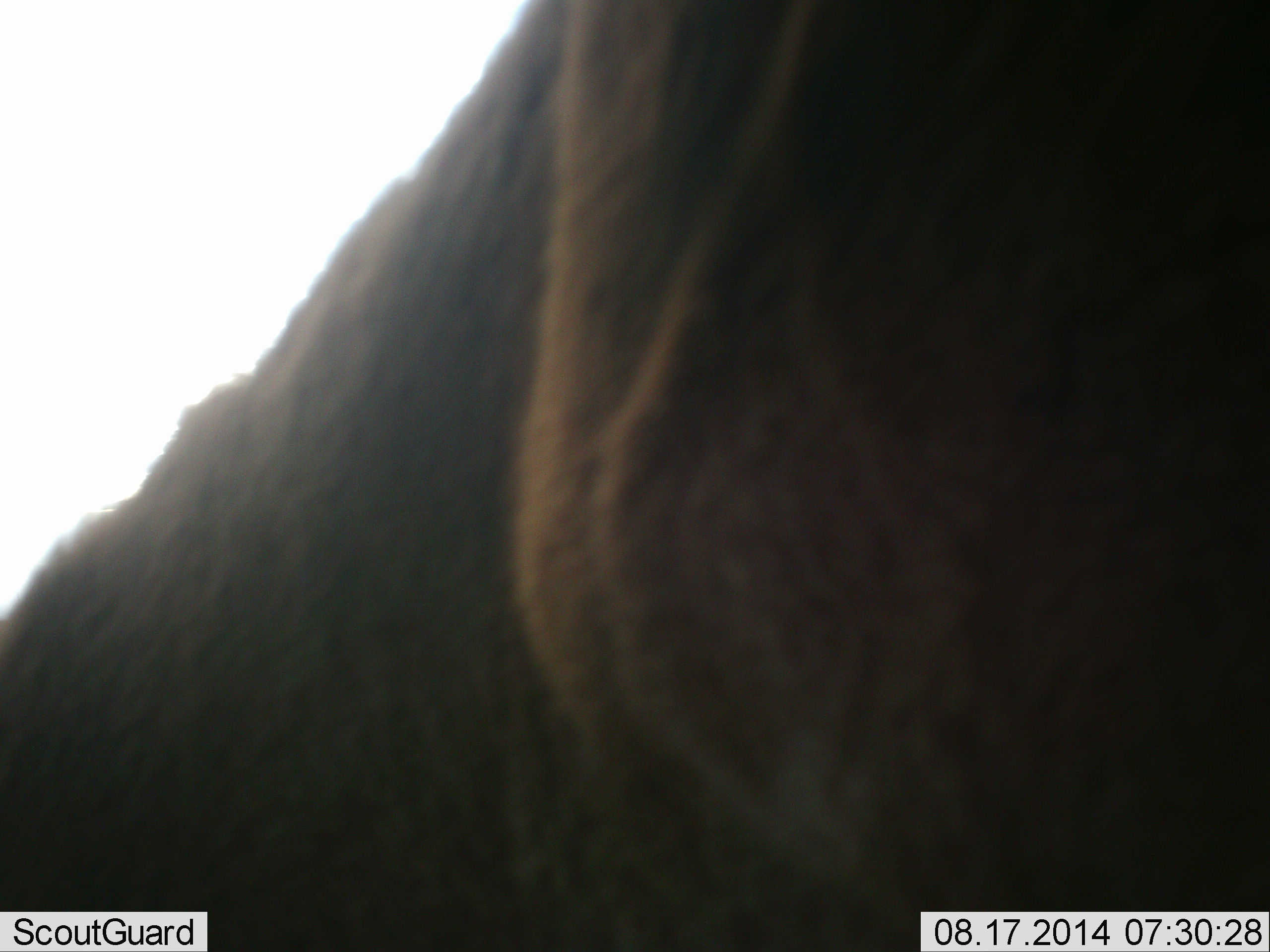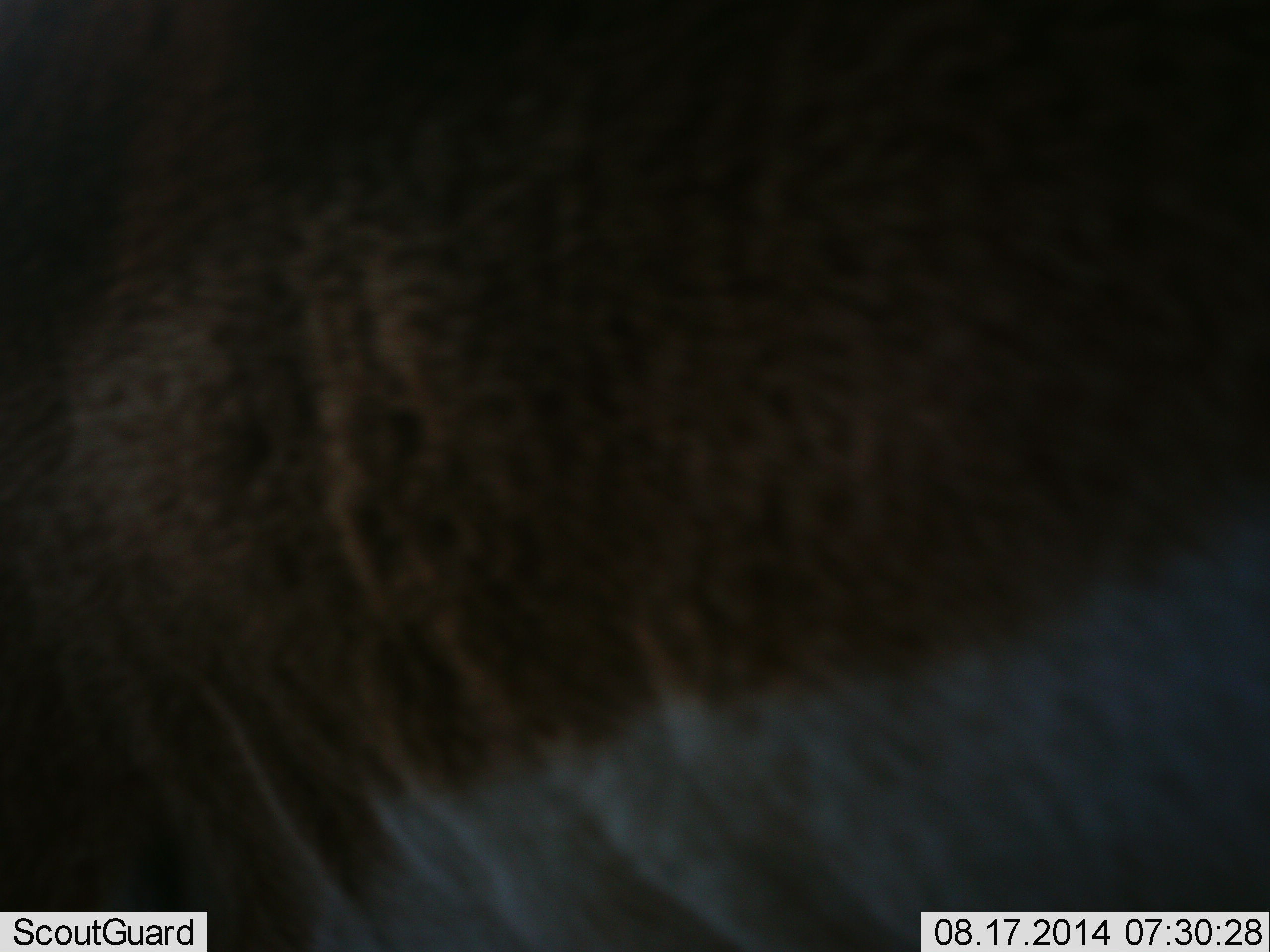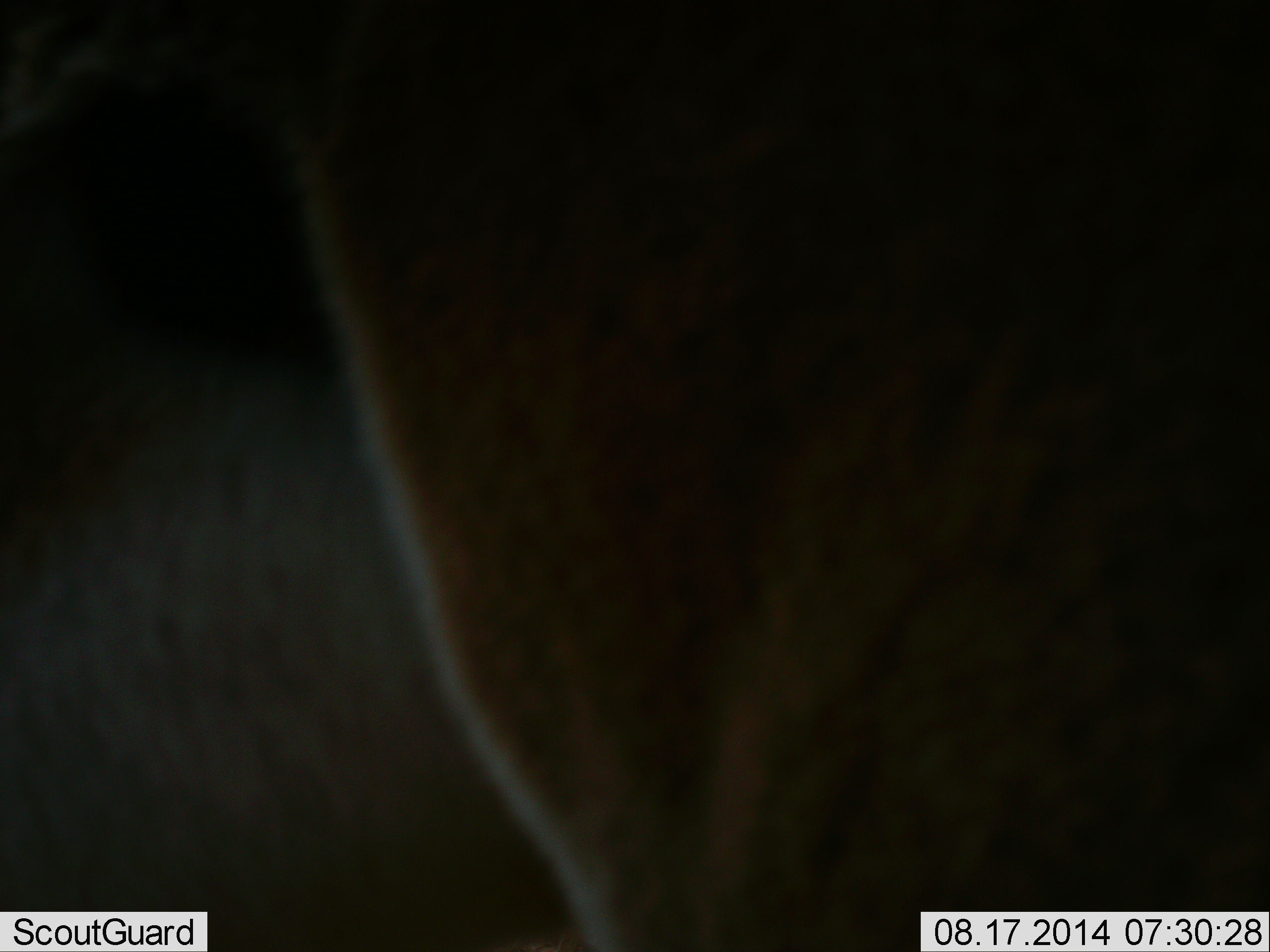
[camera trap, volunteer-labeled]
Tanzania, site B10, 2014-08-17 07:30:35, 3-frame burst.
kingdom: Animalia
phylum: Chordata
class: Mammalia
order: Artiodactyla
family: Bovidae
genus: Nanger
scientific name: Nanger granti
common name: grant's gazelle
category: gazellegrants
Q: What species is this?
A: Gazellegrants (grant's gazelle) (Nanger granti).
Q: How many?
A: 1.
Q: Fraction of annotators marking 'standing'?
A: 100%.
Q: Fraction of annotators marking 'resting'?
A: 0%.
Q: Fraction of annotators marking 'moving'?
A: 0%.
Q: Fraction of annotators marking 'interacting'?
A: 0%.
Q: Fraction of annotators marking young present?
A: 0%.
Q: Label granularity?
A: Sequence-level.